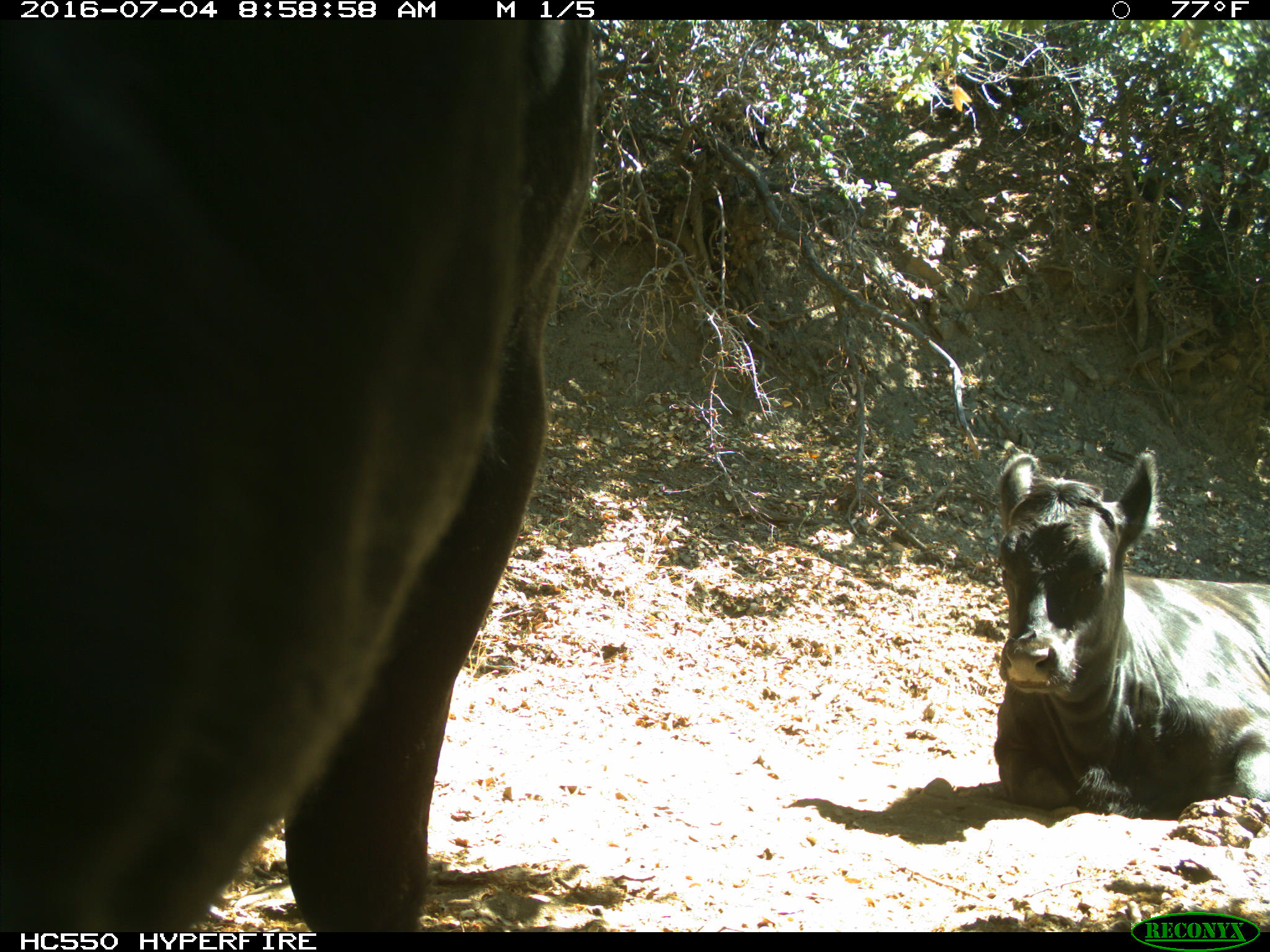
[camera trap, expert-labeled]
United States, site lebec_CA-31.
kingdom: Animalia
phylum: Chordata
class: Mammalia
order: Artiodactyla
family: Bovidae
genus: Bos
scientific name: Bos taurus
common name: domestic cow